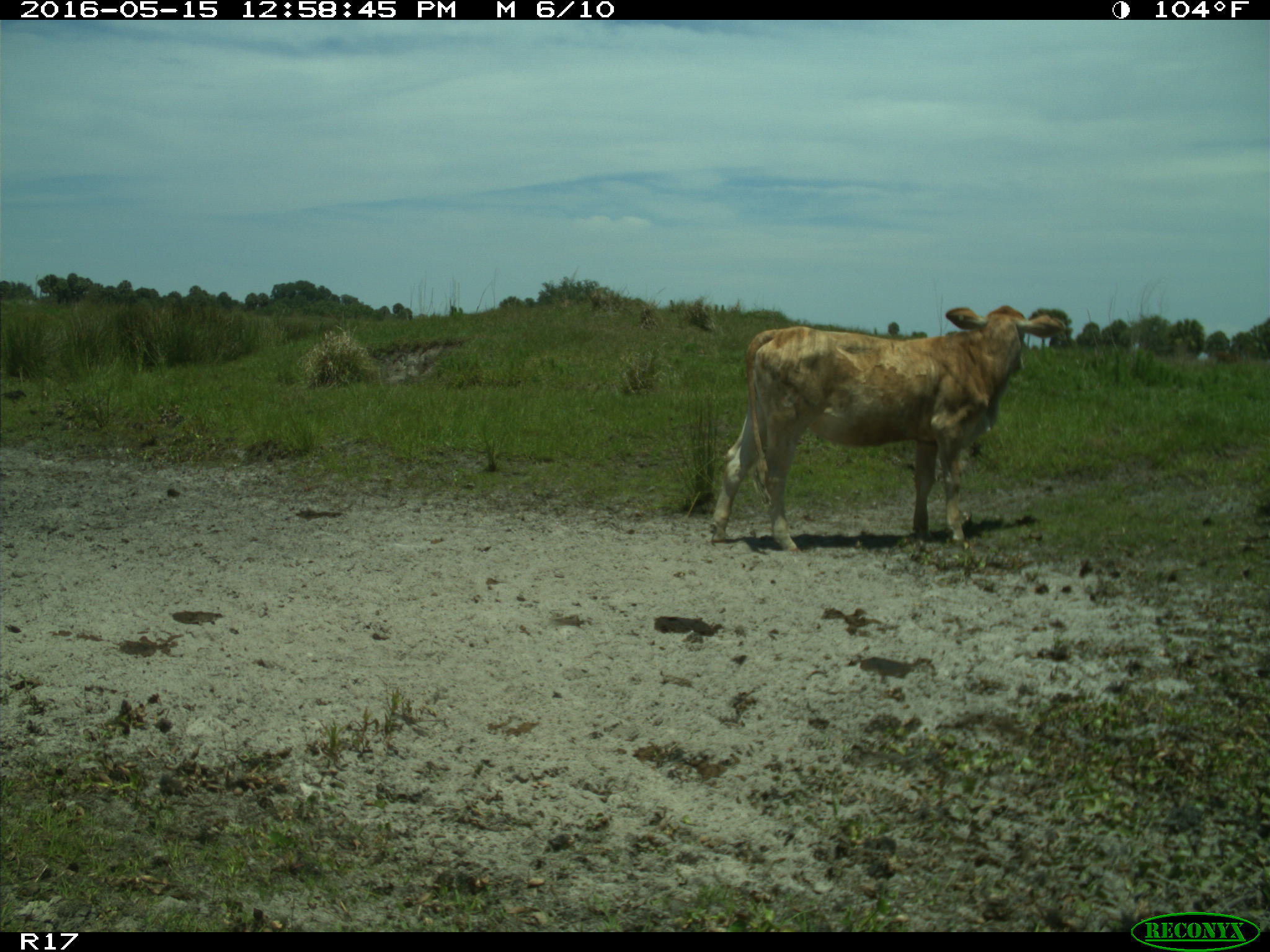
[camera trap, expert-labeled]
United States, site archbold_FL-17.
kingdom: Animalia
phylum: Chordata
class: Mammalia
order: Artiodactyla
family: Bovidae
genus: Bos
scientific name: Bos taurus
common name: domestic cow